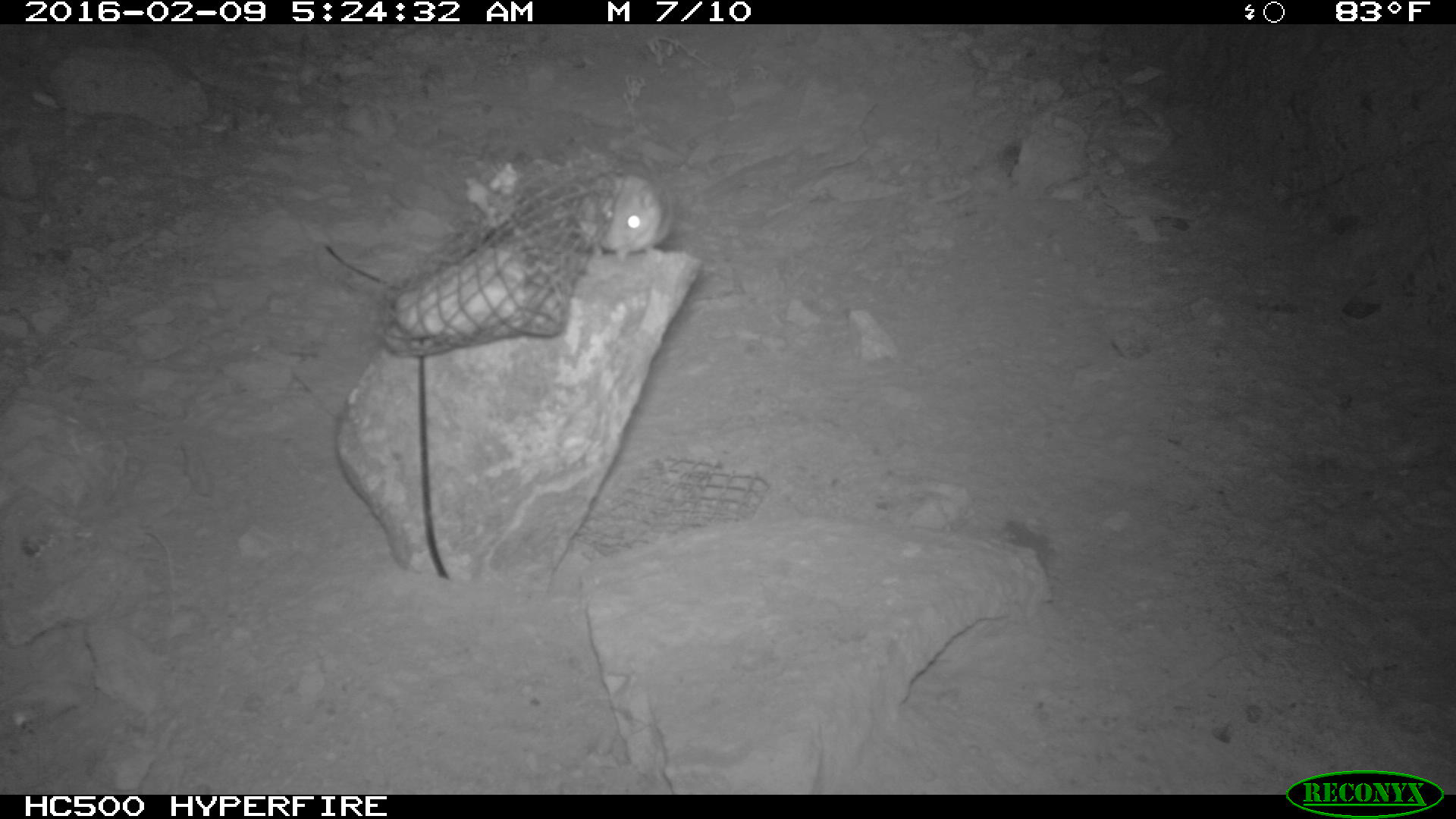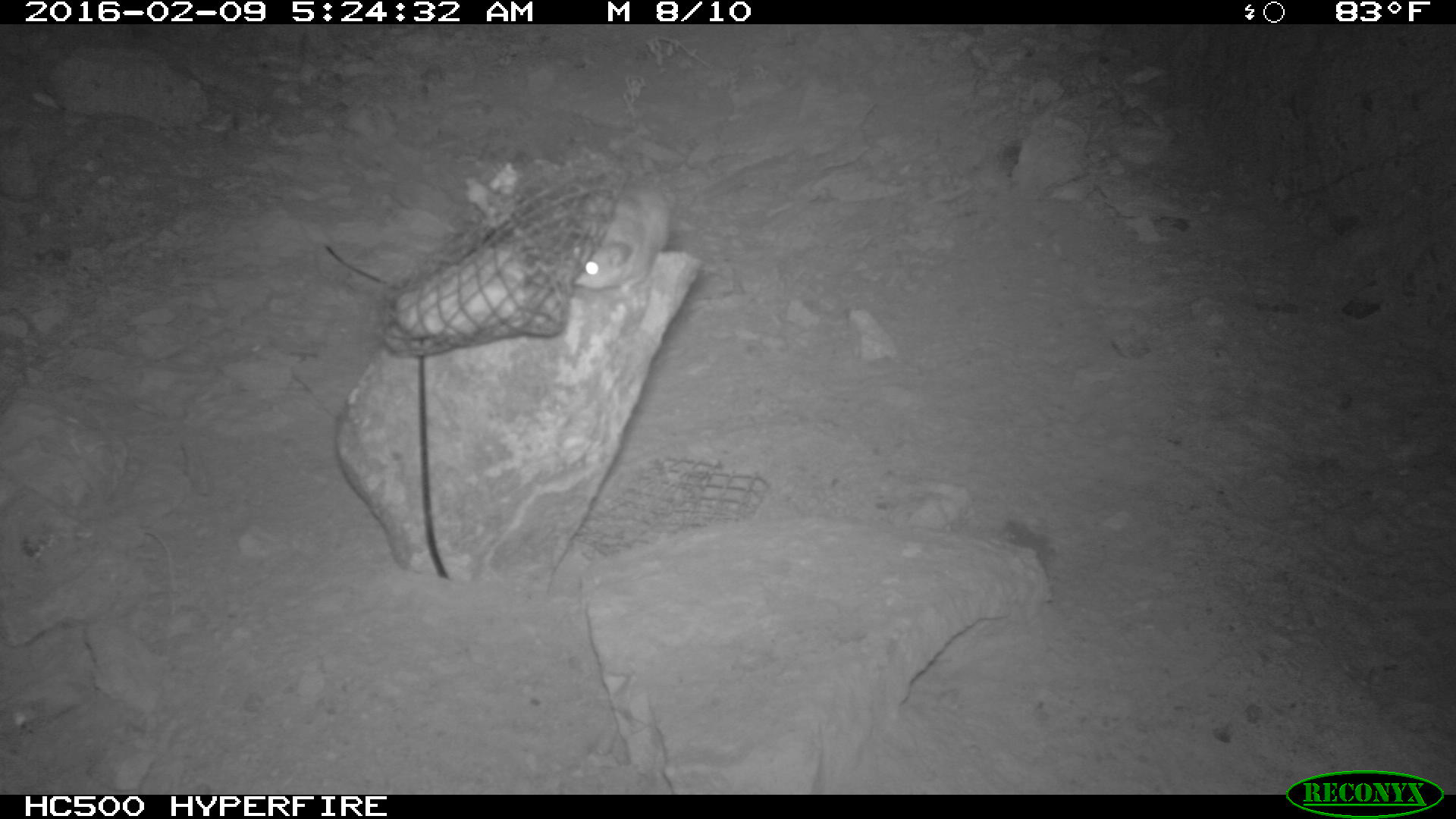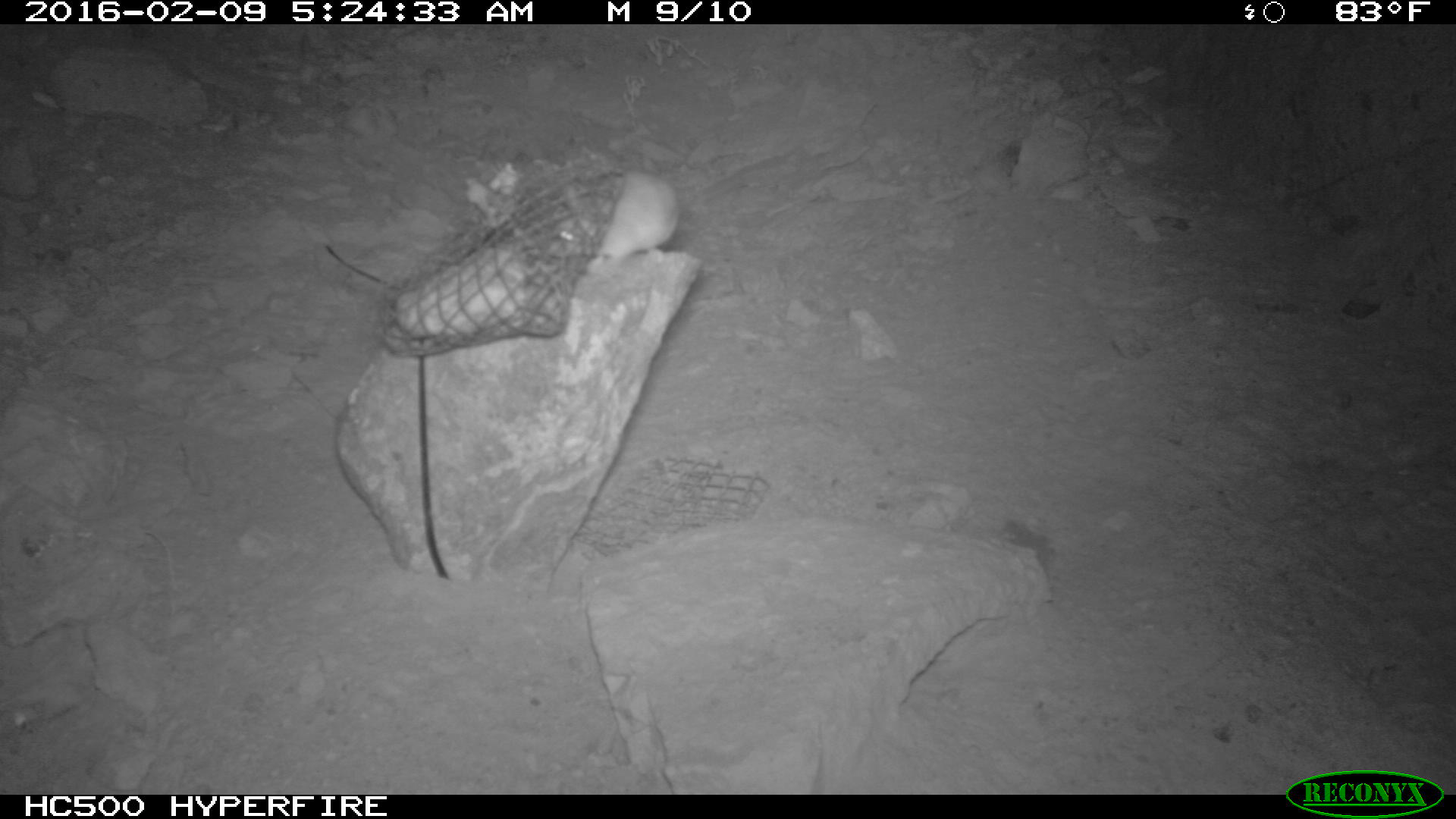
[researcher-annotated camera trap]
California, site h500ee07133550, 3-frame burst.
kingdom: Animalia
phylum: Chordata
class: Mammalia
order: Rodentia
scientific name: Rodentia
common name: rodent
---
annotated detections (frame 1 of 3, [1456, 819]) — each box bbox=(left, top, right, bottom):
rodent: bbox=(570, 168, 673, 265)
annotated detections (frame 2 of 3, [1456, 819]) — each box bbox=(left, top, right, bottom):
rodent: bbox=(571, 182, 673, 304)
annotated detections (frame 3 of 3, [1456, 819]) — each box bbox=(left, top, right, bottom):
rodent: bbox=(545, 164, 682, 284)